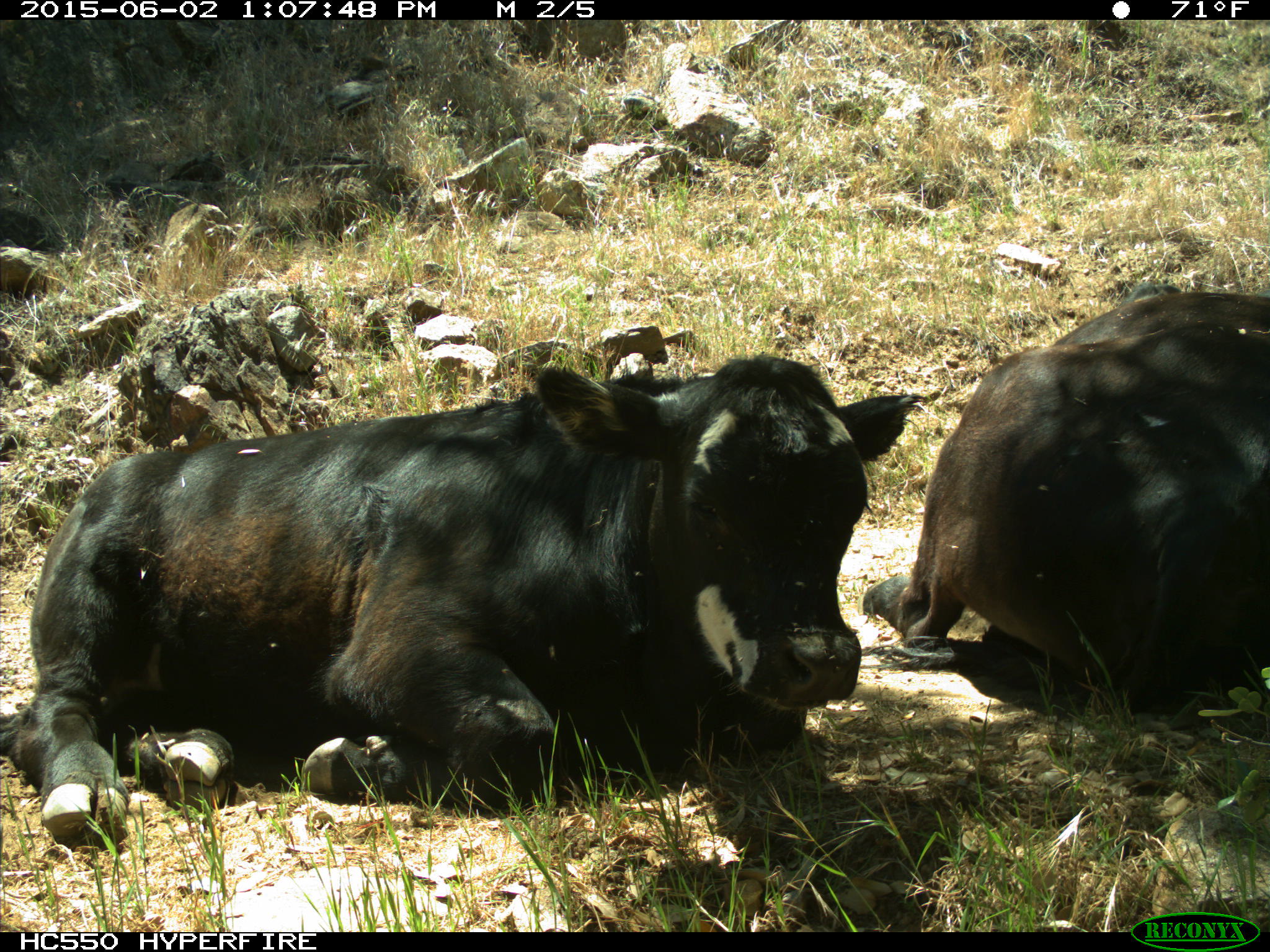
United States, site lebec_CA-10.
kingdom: Animalia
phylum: Chordata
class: Mammalia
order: Artiodactyla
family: Bovidae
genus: Bos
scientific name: Bos taurus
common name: domestic cow